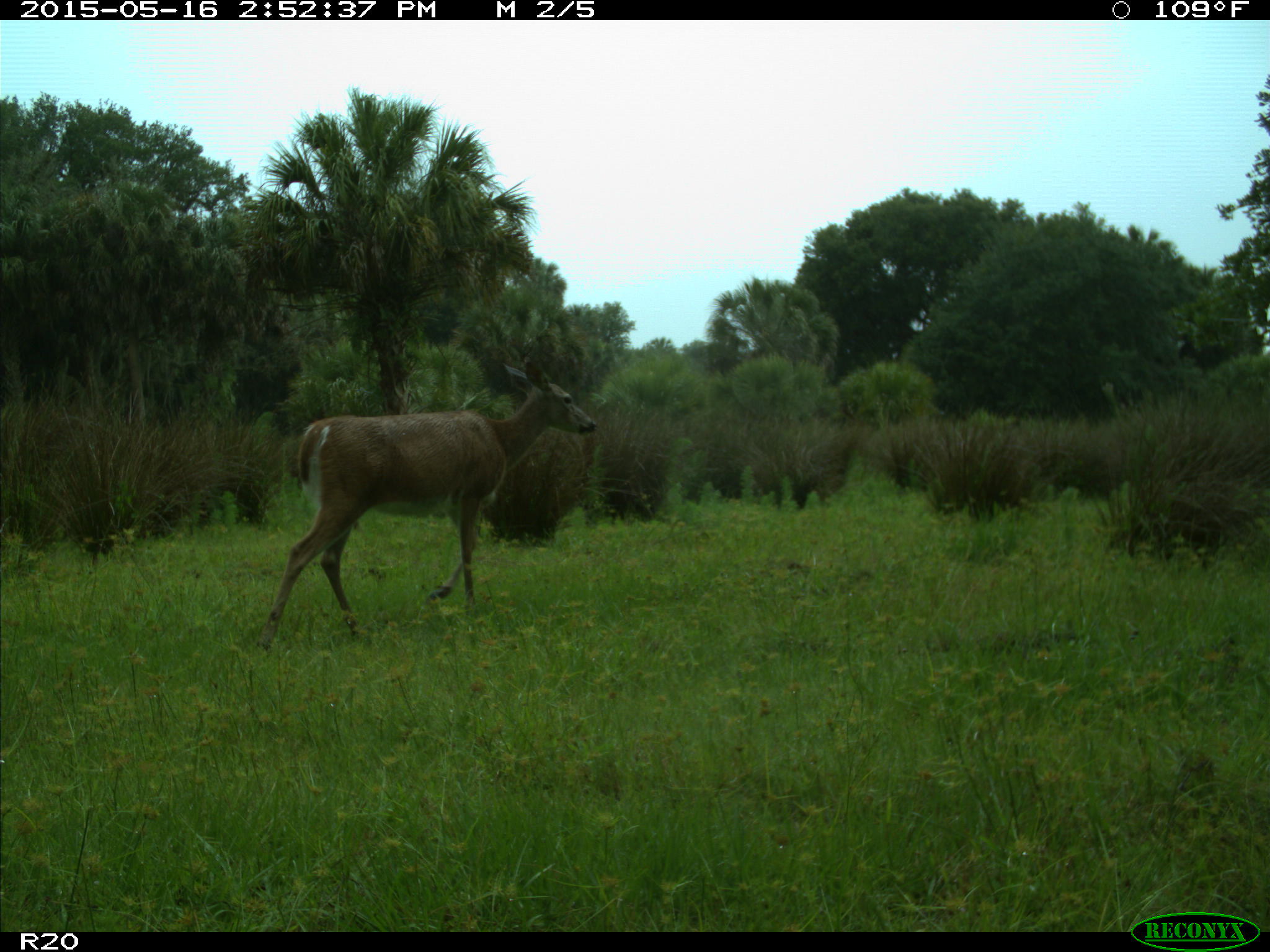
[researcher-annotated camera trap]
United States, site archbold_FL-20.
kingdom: Animalia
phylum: Chordata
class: Mammalia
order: Artiodactyla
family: Cervidae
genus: Odocoileus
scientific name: Odocoileus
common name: deer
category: unidentified deer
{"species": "unidentified deer (deer) (Odocoileus)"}